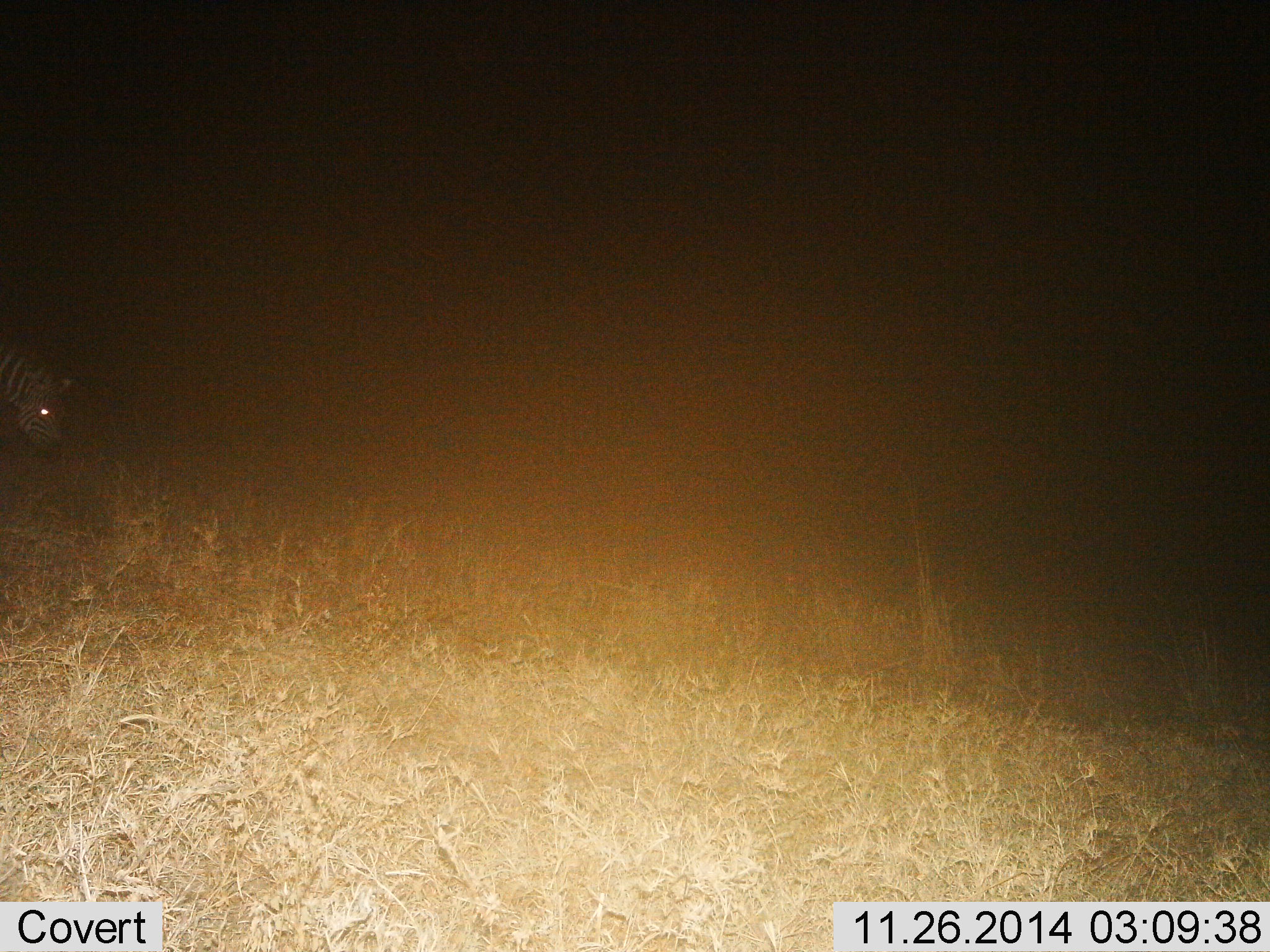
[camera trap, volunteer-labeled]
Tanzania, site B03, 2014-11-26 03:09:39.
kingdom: Animalia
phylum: Chordata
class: Mammalia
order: Perissodactyla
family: Equidae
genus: Equus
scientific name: Equus quagga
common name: plains zebra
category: zebra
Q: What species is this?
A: Zebra (plains zebra) (Equus quagga).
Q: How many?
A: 1.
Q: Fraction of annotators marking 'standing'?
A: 20%.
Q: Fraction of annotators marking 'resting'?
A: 10%.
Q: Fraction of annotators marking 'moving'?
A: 30%.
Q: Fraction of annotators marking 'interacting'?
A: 0%.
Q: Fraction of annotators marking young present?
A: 0%.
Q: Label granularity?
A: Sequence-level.